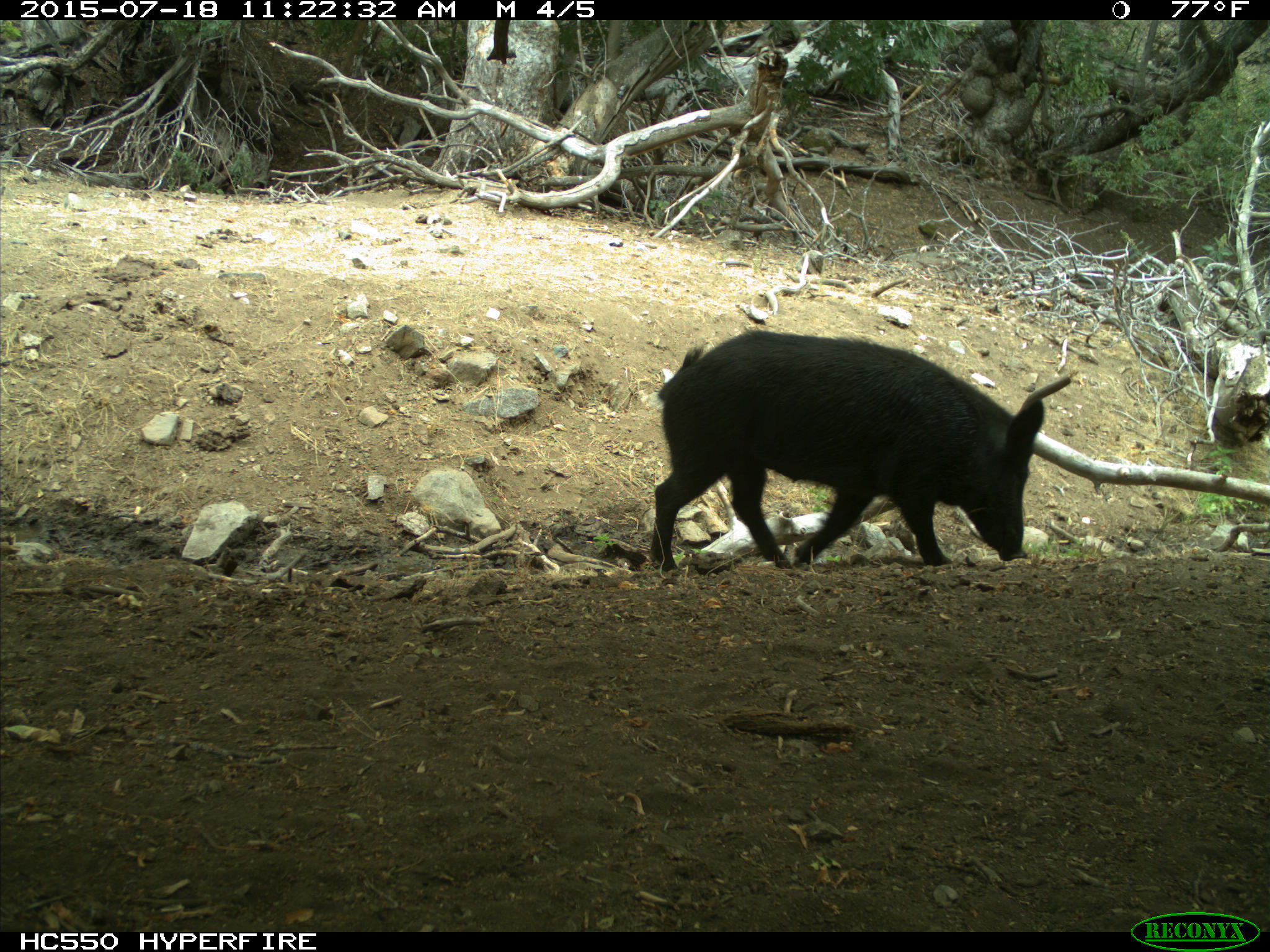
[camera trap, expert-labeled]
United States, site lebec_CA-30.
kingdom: Animalia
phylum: Chordata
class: Mammalia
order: Artiodactyla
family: Suidae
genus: Sus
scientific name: Sus scrofa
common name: wild boar